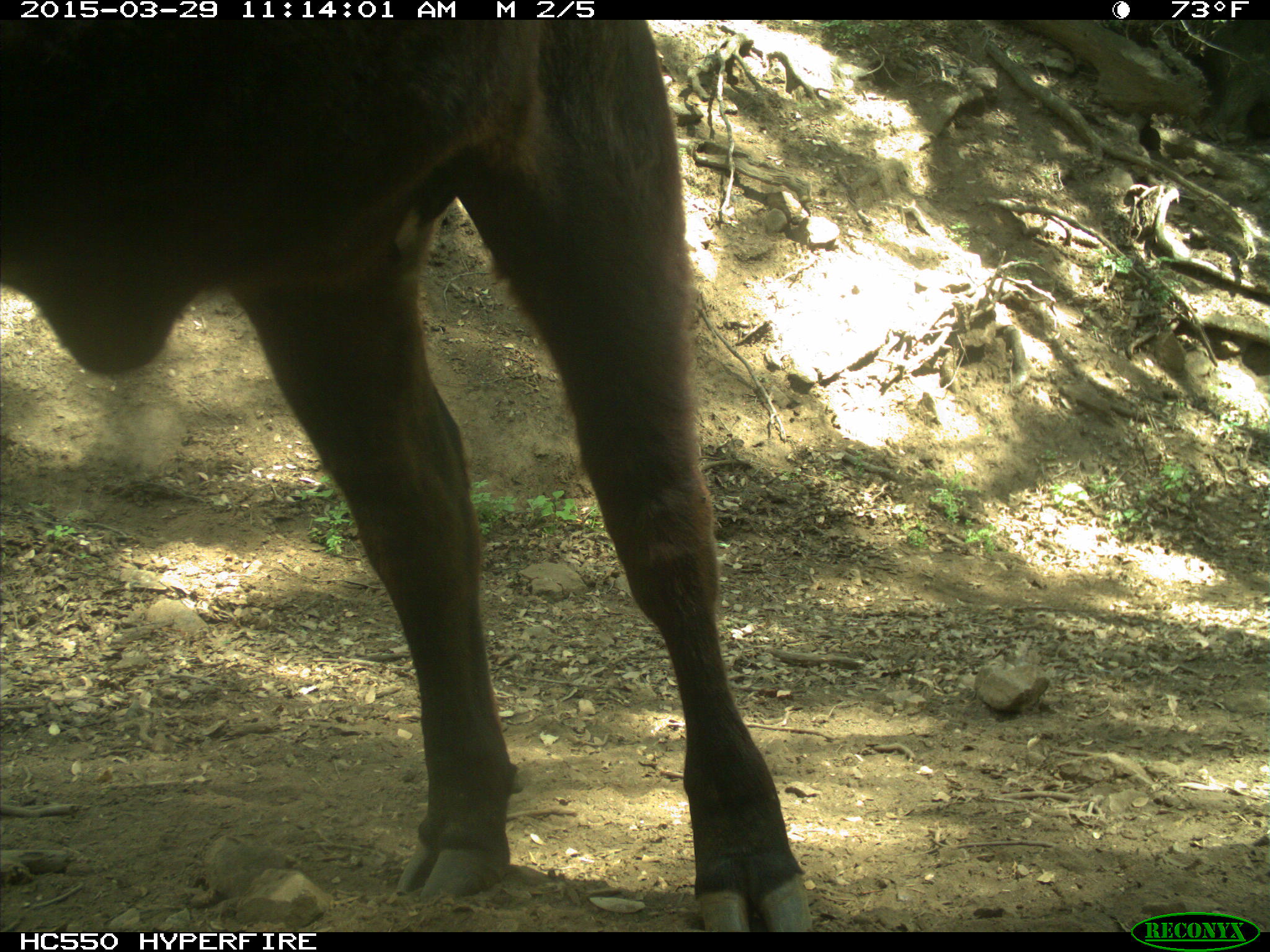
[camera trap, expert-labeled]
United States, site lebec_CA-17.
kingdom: Animalia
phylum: Chordata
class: Mammalia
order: Artiodactyla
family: Bovidae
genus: Bos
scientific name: Bos taurus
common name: domestic cow